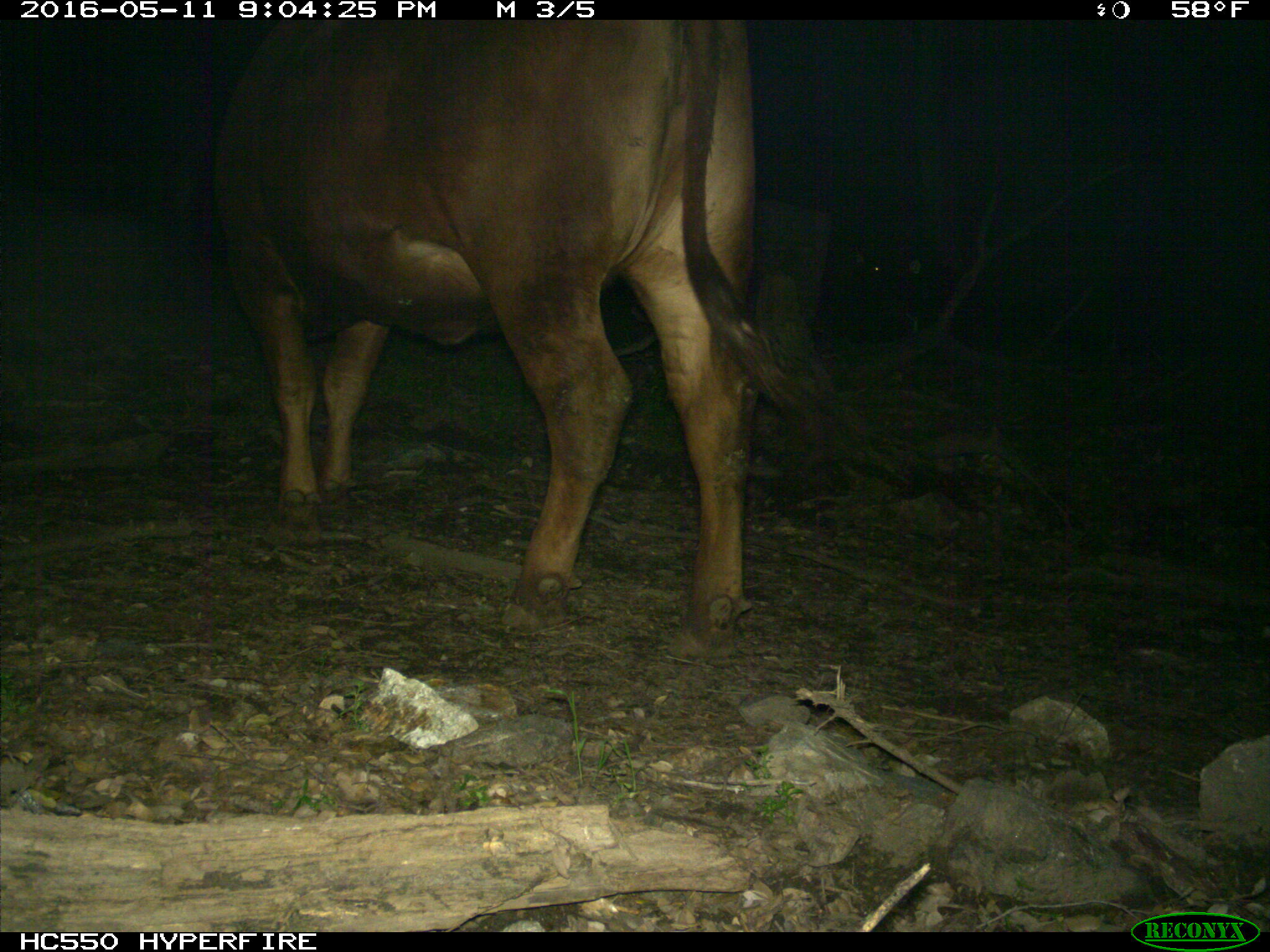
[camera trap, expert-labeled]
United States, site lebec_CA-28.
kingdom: Animalia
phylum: Chordata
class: Mammalia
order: Artiodactyla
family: Bovidae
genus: Bos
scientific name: Bos taurus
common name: domestic cow